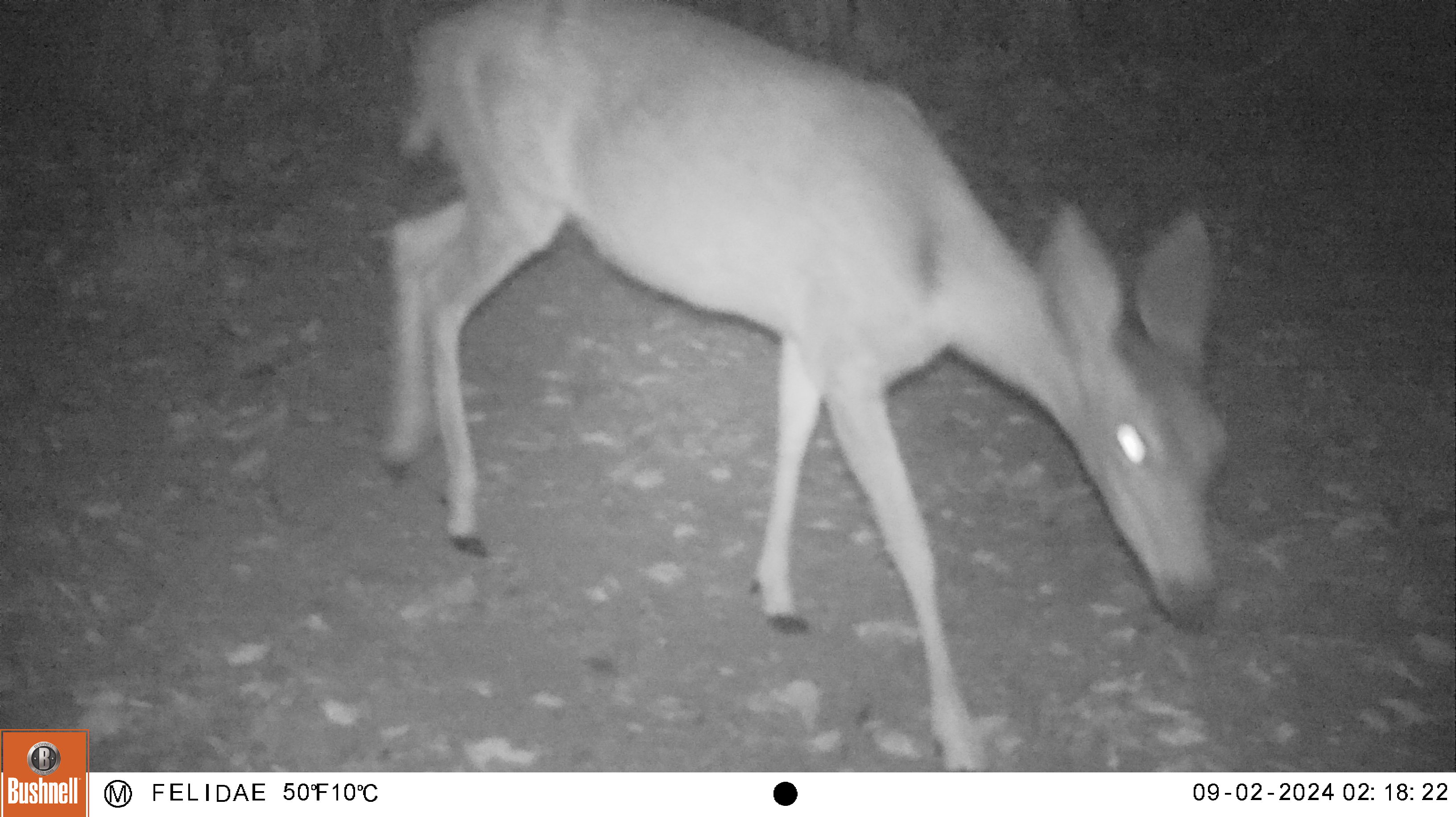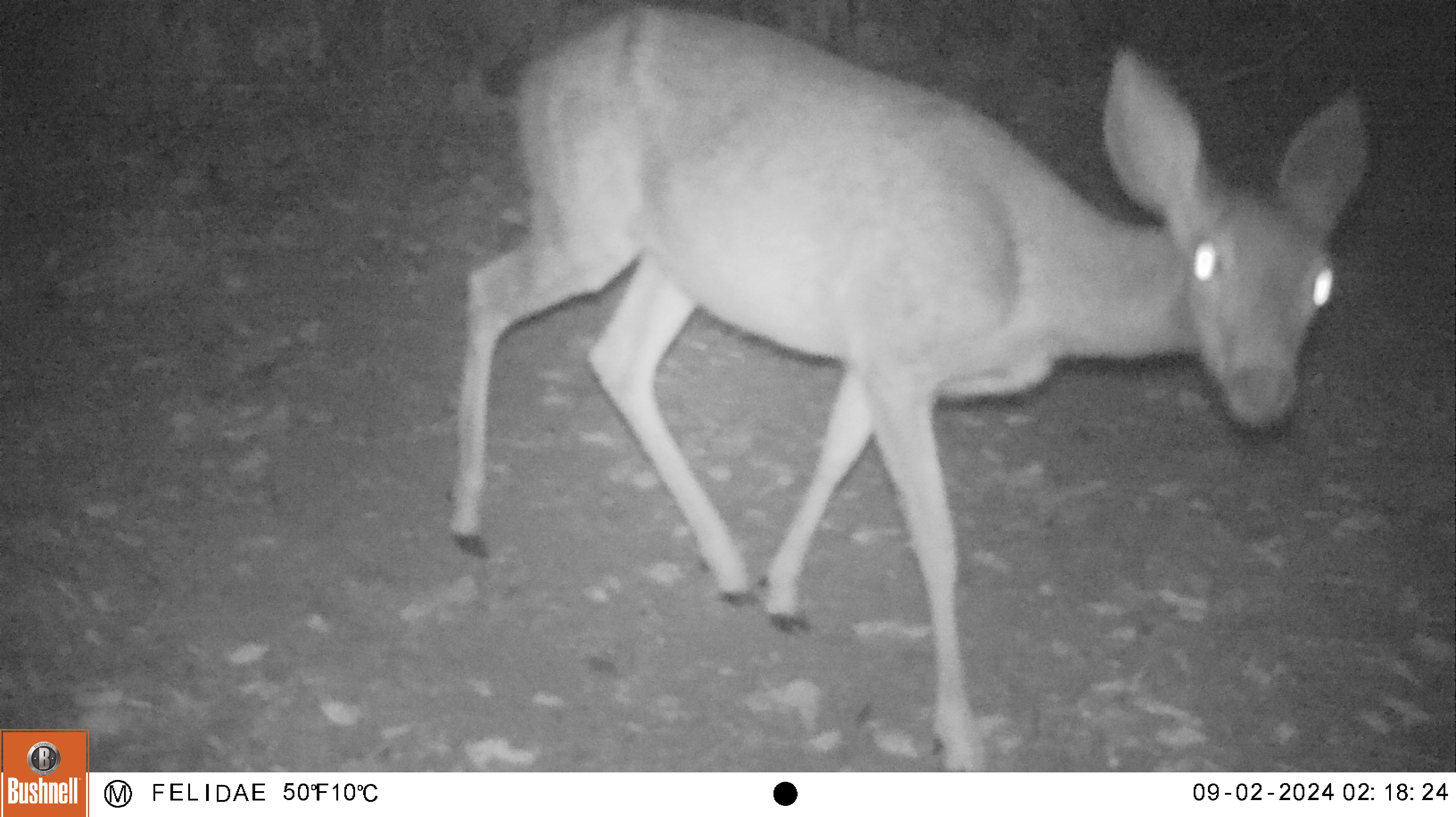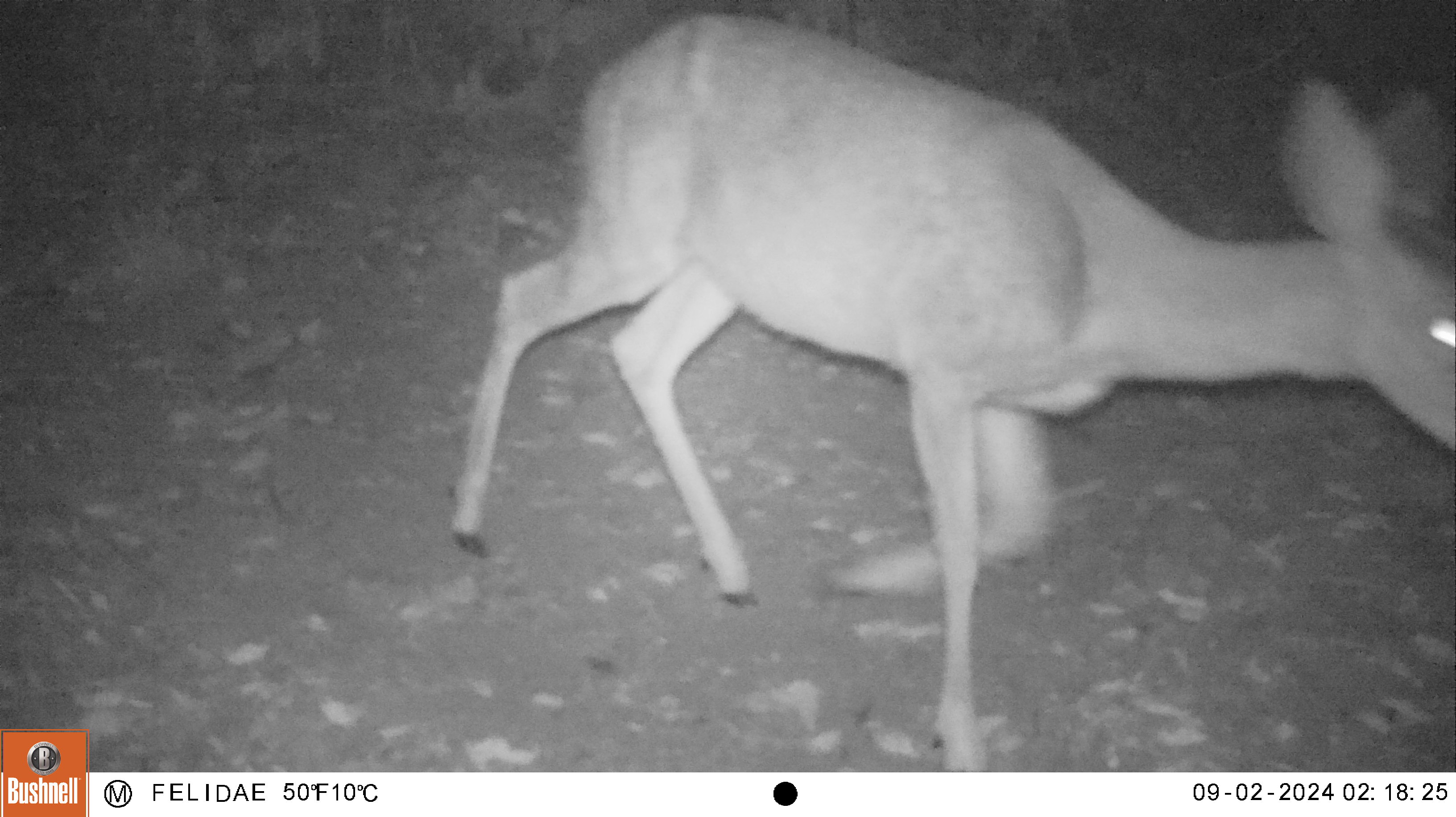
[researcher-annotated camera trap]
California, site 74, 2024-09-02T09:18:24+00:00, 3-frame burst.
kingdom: Animalia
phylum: Chordata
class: Mammalia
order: Artiodactyla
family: Cervidae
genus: Odocoileus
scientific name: Odocoileus hemionus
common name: mule deer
Mule deer (Odocoileus hemionus).